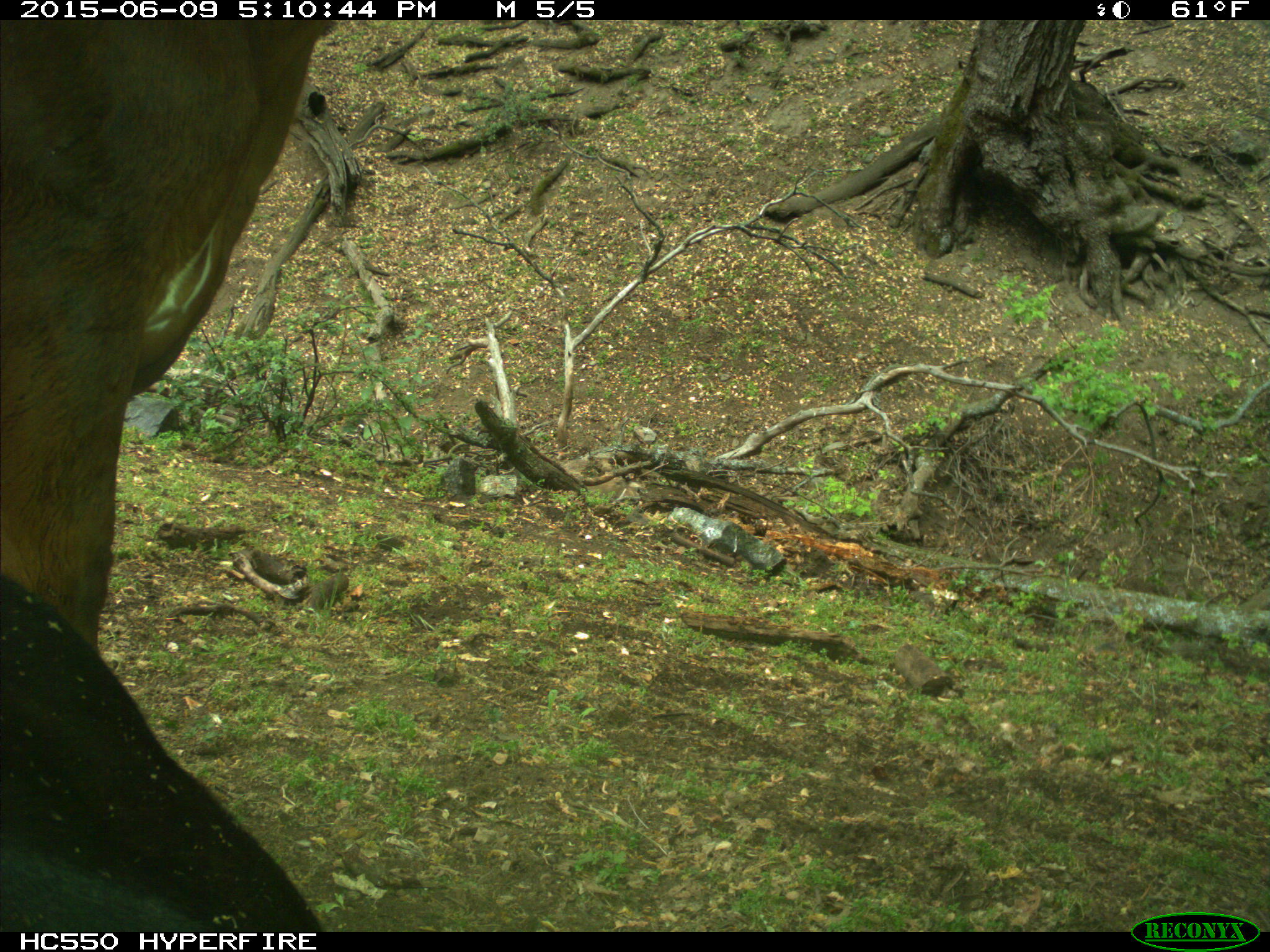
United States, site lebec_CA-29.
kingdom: Animalia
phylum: Chordata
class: Mammalia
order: Artiodactyla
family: Bovidae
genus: Bos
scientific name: Bos taurus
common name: domestic cow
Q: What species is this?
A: Bos taurus (domestic cow).